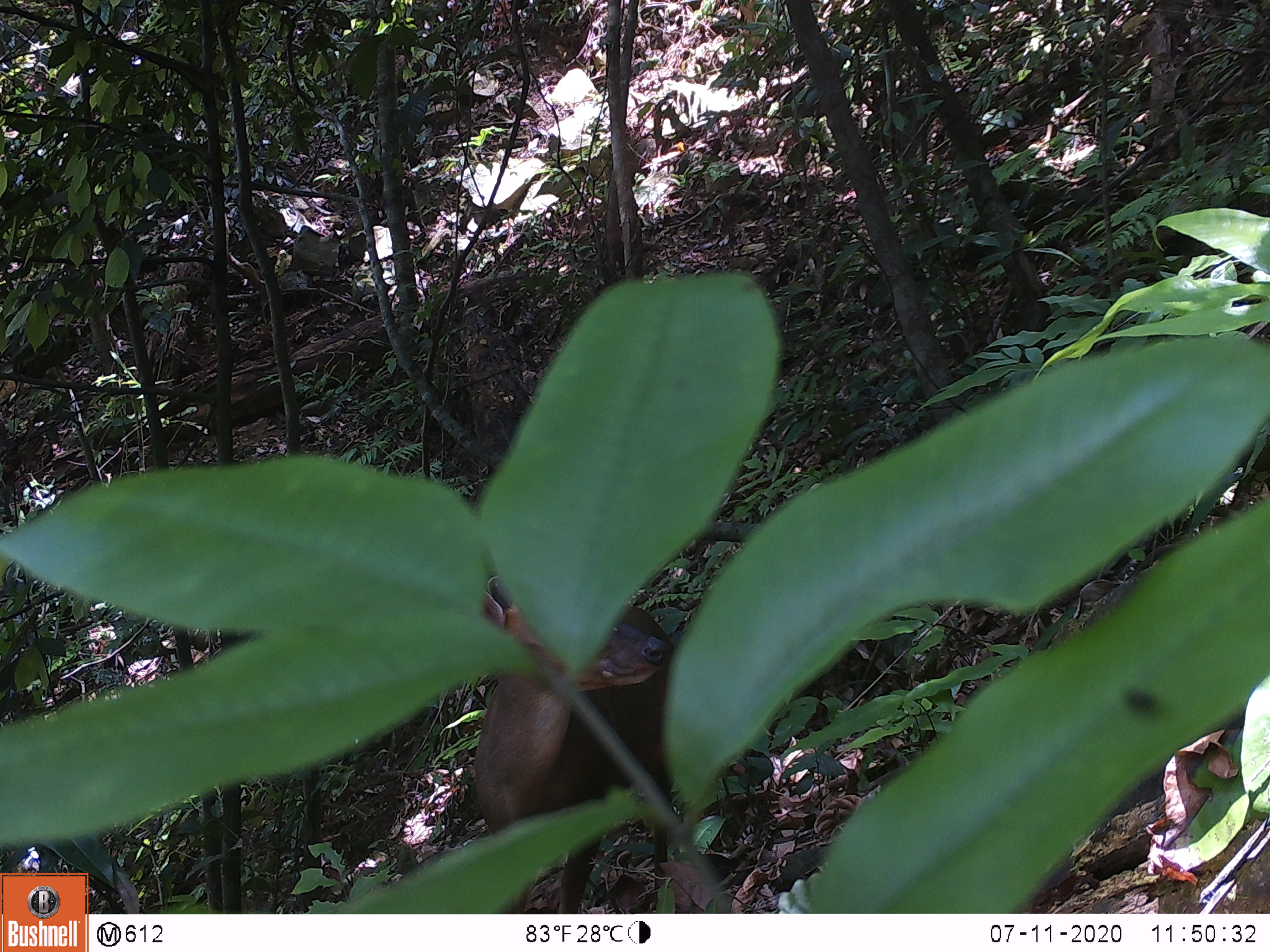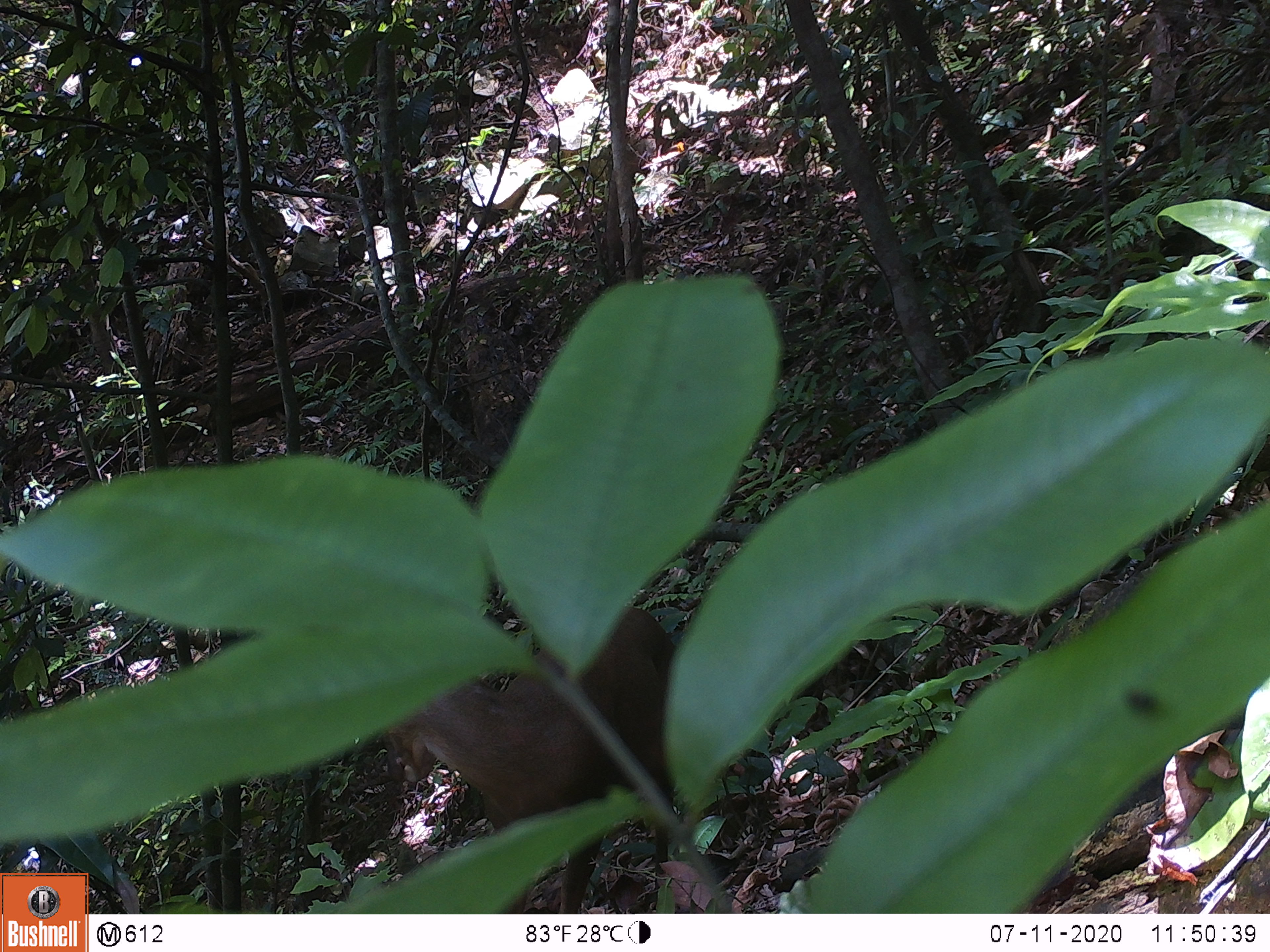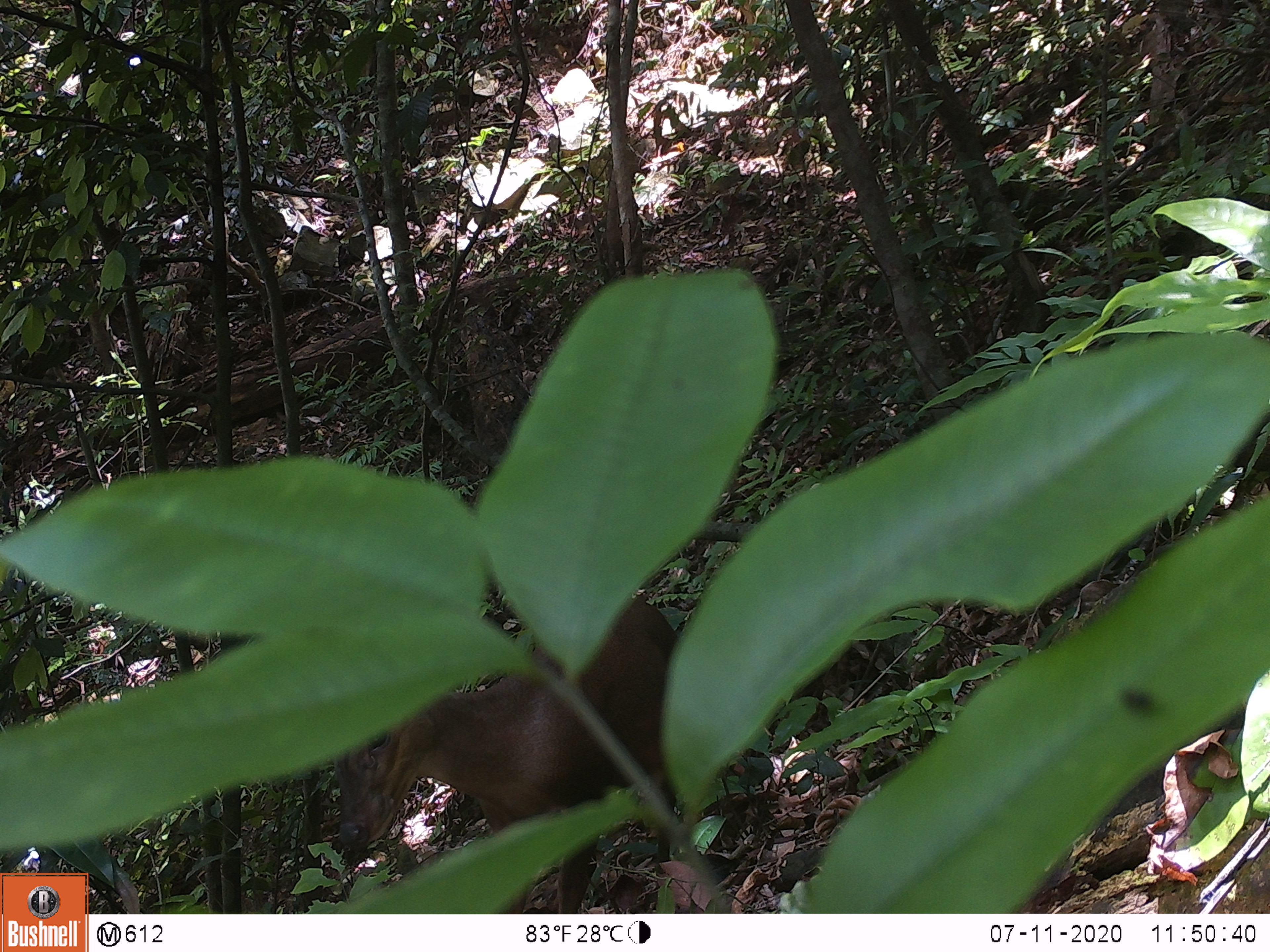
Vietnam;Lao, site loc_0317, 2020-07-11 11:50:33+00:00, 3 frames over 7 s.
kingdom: Animalia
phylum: Chordata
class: Mammalia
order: Artiodactyla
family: Cervidae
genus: Muntiacus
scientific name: Muntiacus rooseveltorum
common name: roosevelt's muntjac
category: roosevelts muntjac group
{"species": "roosevelts muntjac group (roosevelt's muntjac) (Muntiacus rooseveltorum)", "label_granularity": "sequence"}